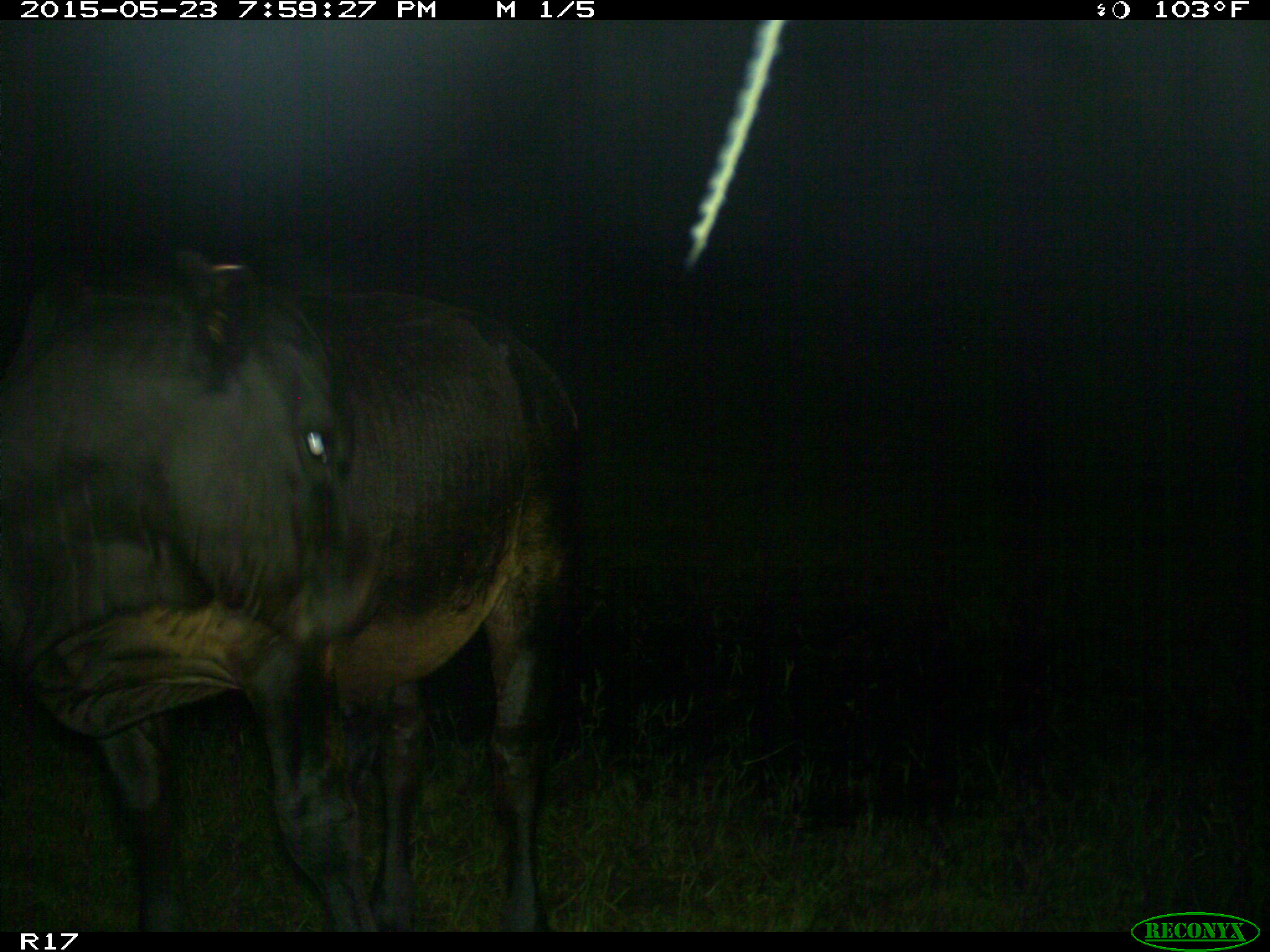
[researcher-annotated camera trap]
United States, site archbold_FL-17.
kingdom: Animalia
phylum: Chordata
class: Mammalia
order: Artiodactyla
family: Bovidae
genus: Bos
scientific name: Bos taurus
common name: domestic cow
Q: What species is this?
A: Bos taurus (domestic cow).